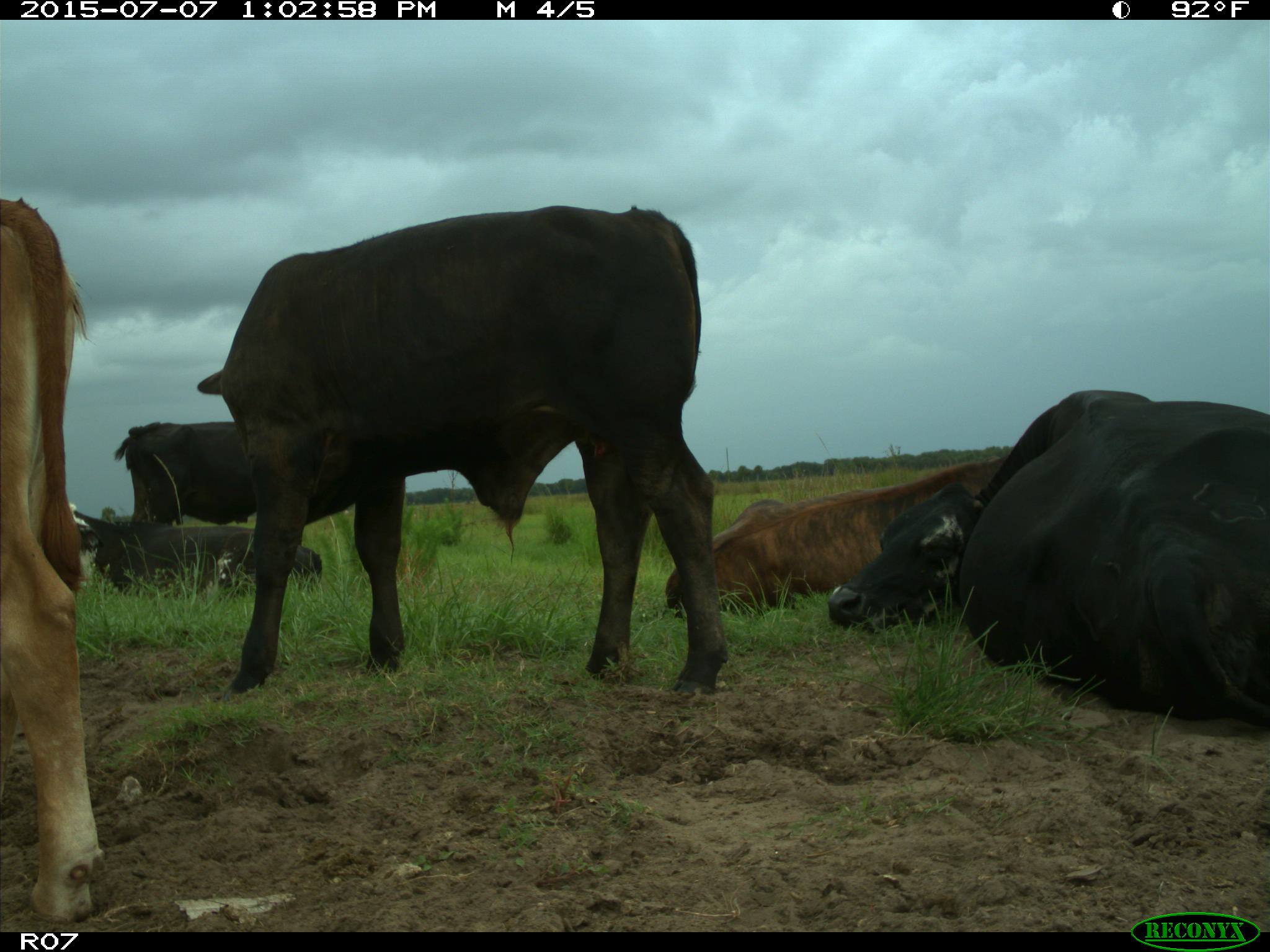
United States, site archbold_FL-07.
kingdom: Animalia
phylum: Chordata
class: Mammalia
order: Artiodactyla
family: Bovidae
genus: Bos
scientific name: Bos taurus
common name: domestic cow